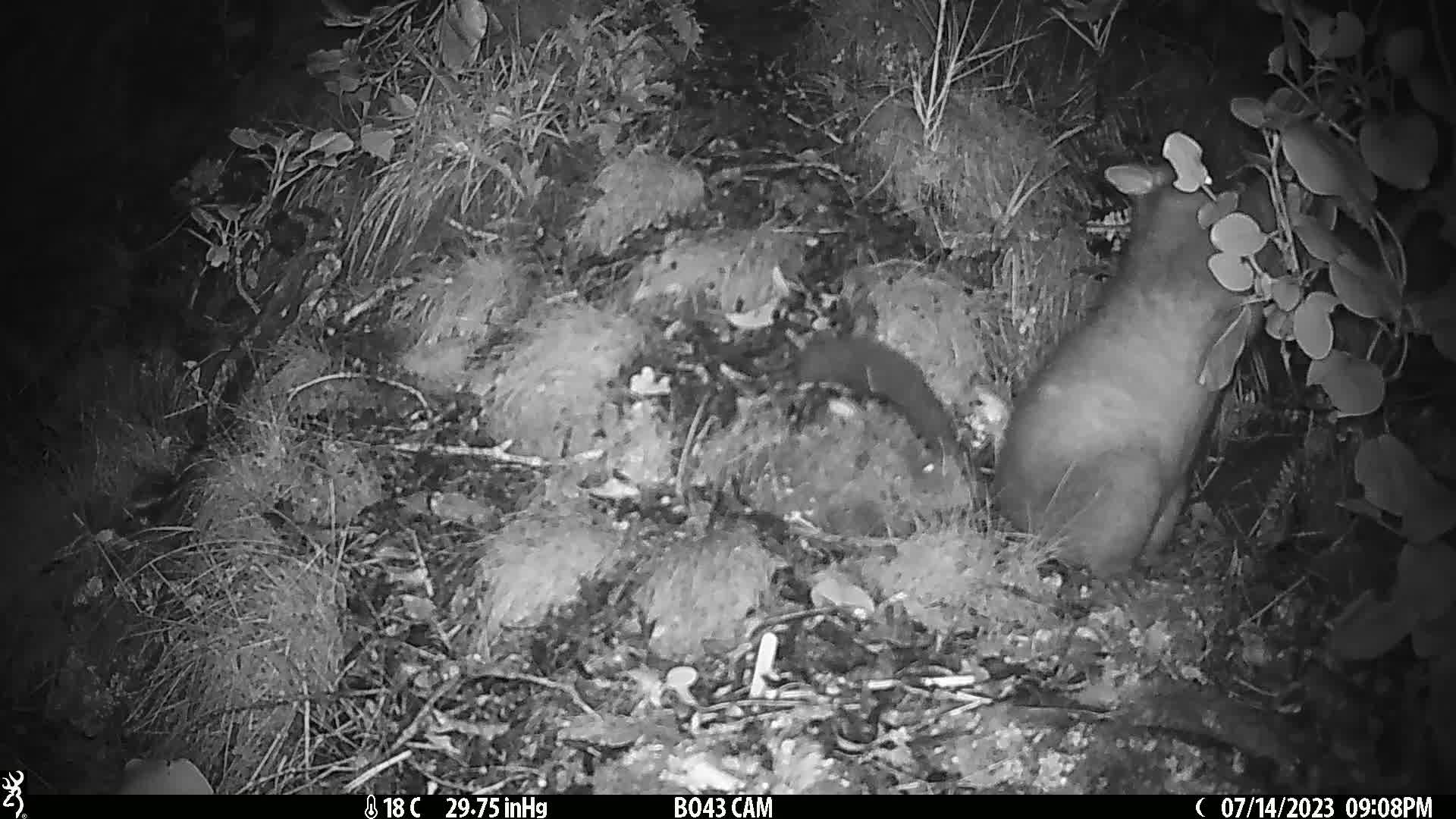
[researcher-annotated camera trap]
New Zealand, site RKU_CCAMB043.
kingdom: Animalia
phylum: Chordata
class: Mammalia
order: Diprotodontia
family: Phalangeridae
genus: Trichosurus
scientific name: Trichosurus vulpecula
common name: common brushtail possum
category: possum